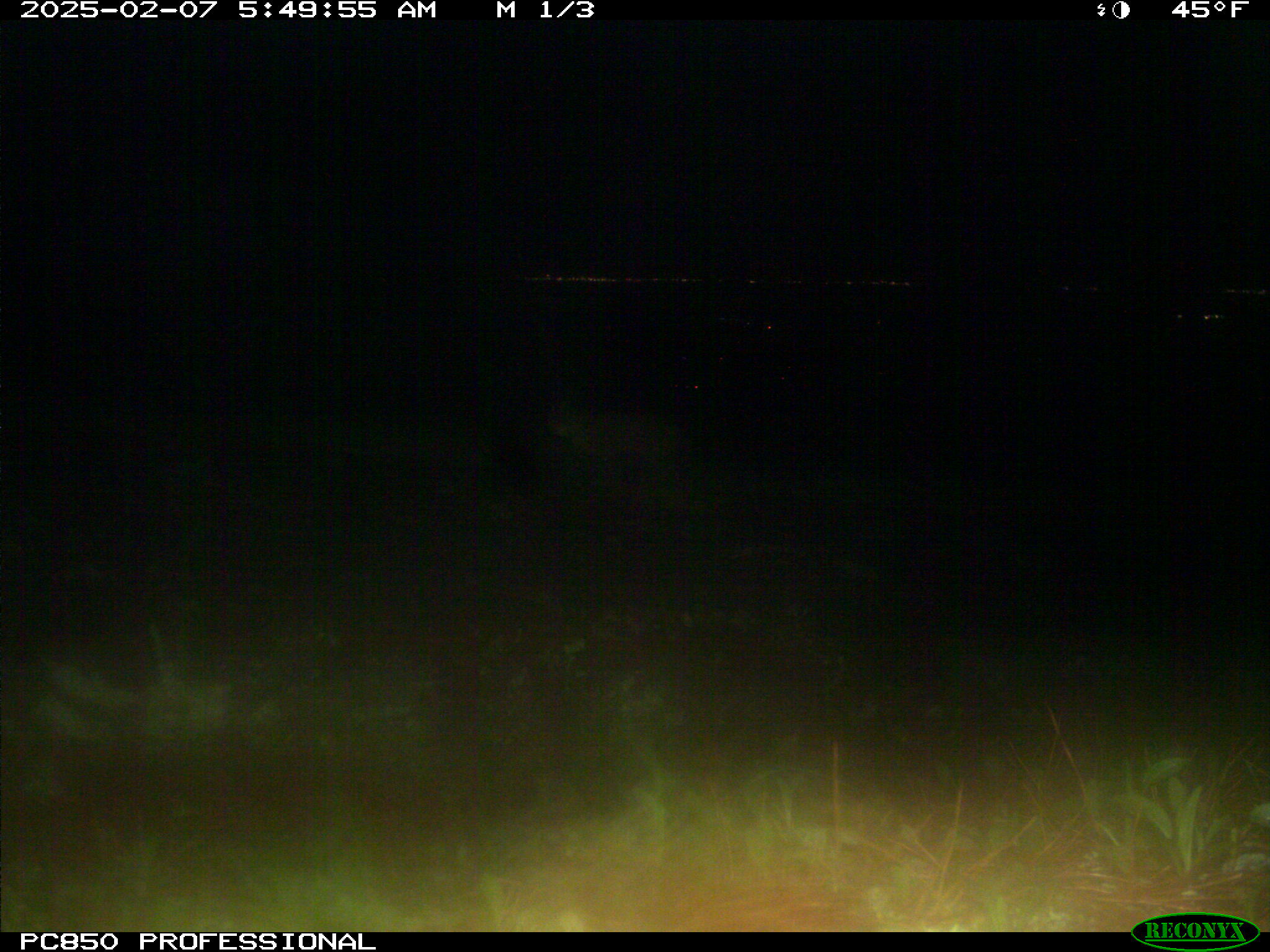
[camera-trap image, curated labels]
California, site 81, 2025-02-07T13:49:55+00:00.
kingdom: Animalia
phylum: Chordata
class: Mammalia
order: Carnivora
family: Felidae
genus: Lynx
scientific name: Lynx rufus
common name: bobcat